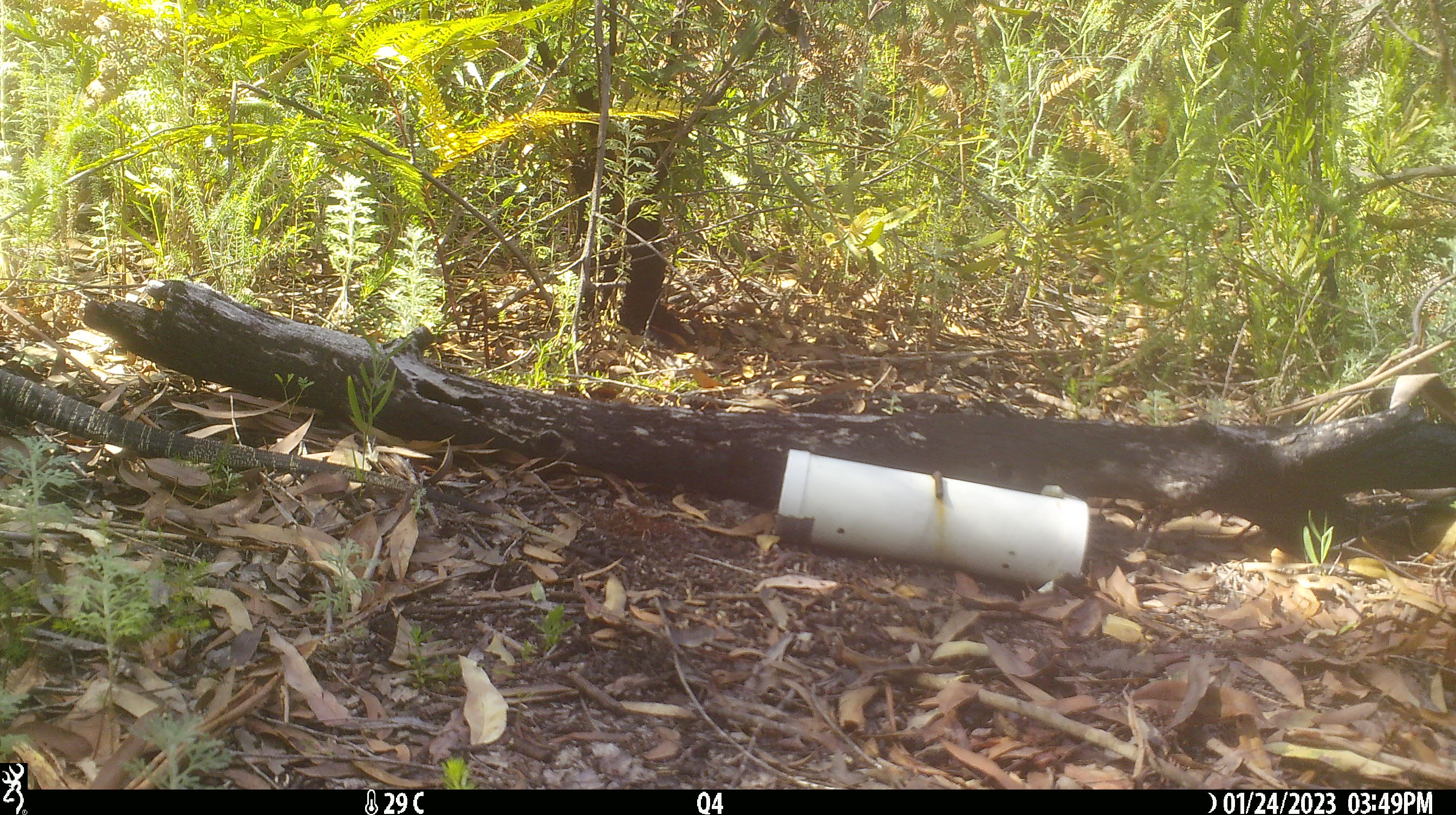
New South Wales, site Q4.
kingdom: Animalia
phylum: Chordata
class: Reptilia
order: Squamata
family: Varanidae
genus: Varanus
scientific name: Varanus varius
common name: lace monitor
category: goanna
Goanna (lace monitor) (Varanus varius).